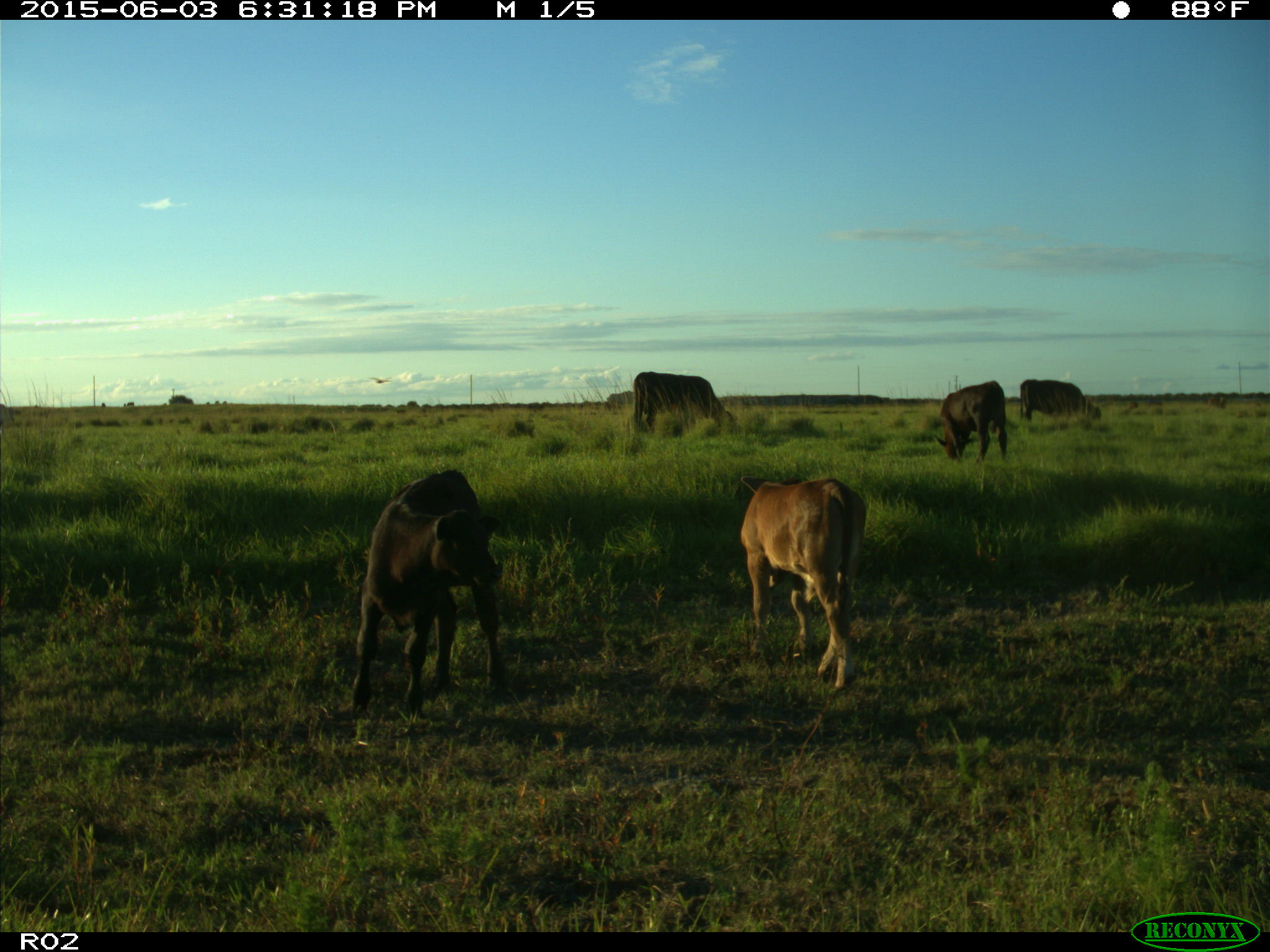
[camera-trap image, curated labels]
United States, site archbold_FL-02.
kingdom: Animalia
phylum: Chordata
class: Mammalia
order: Artiodactyla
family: Bovidae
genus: Bos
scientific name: Bos taurus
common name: domestic cow